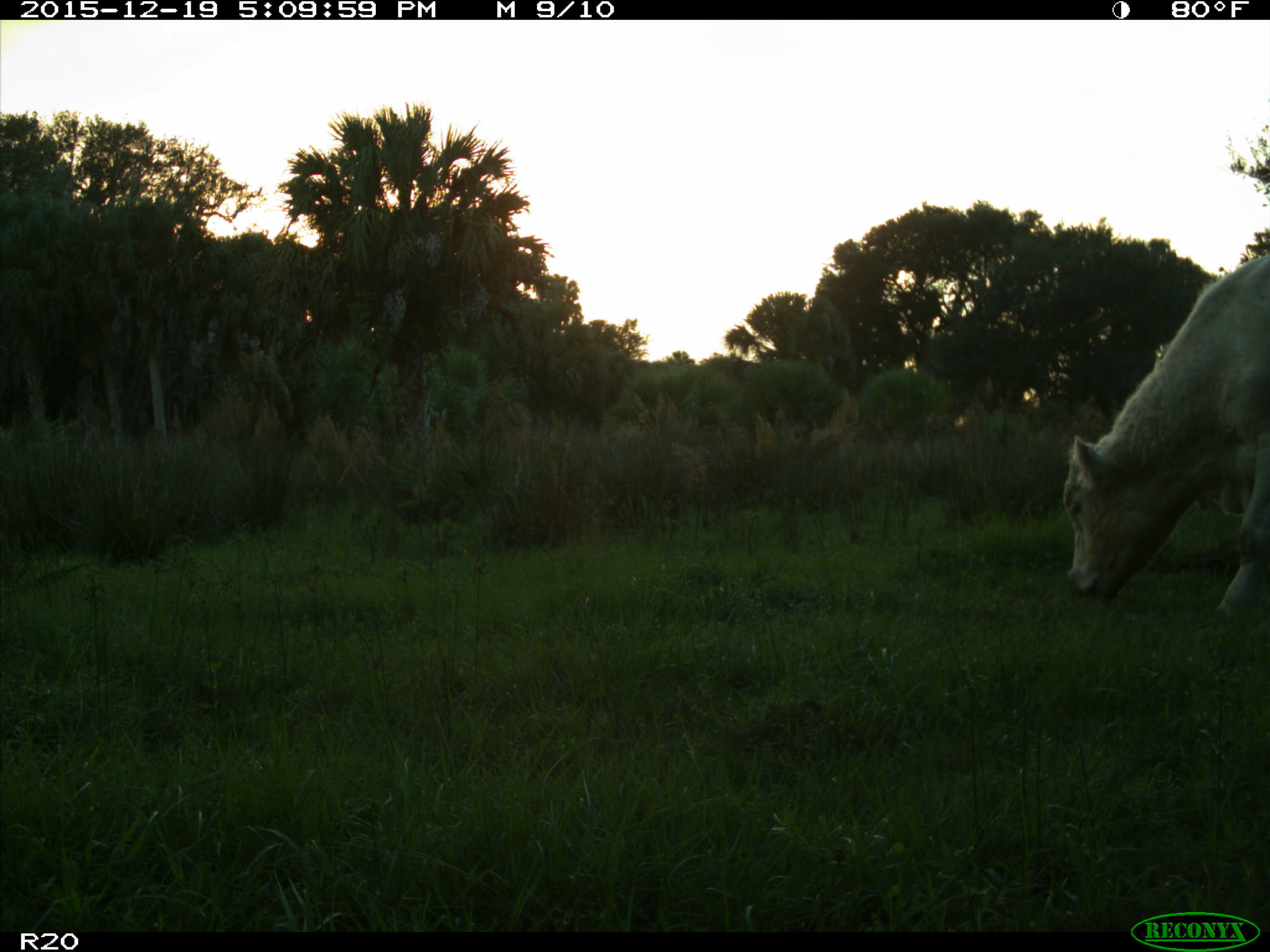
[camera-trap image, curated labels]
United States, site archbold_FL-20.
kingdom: Animalia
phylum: Chordata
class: Mammalia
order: Artiodactyla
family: Bovidae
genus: Bos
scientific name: Bos taurus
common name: domestic cow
Bos taurus (domestic cow).